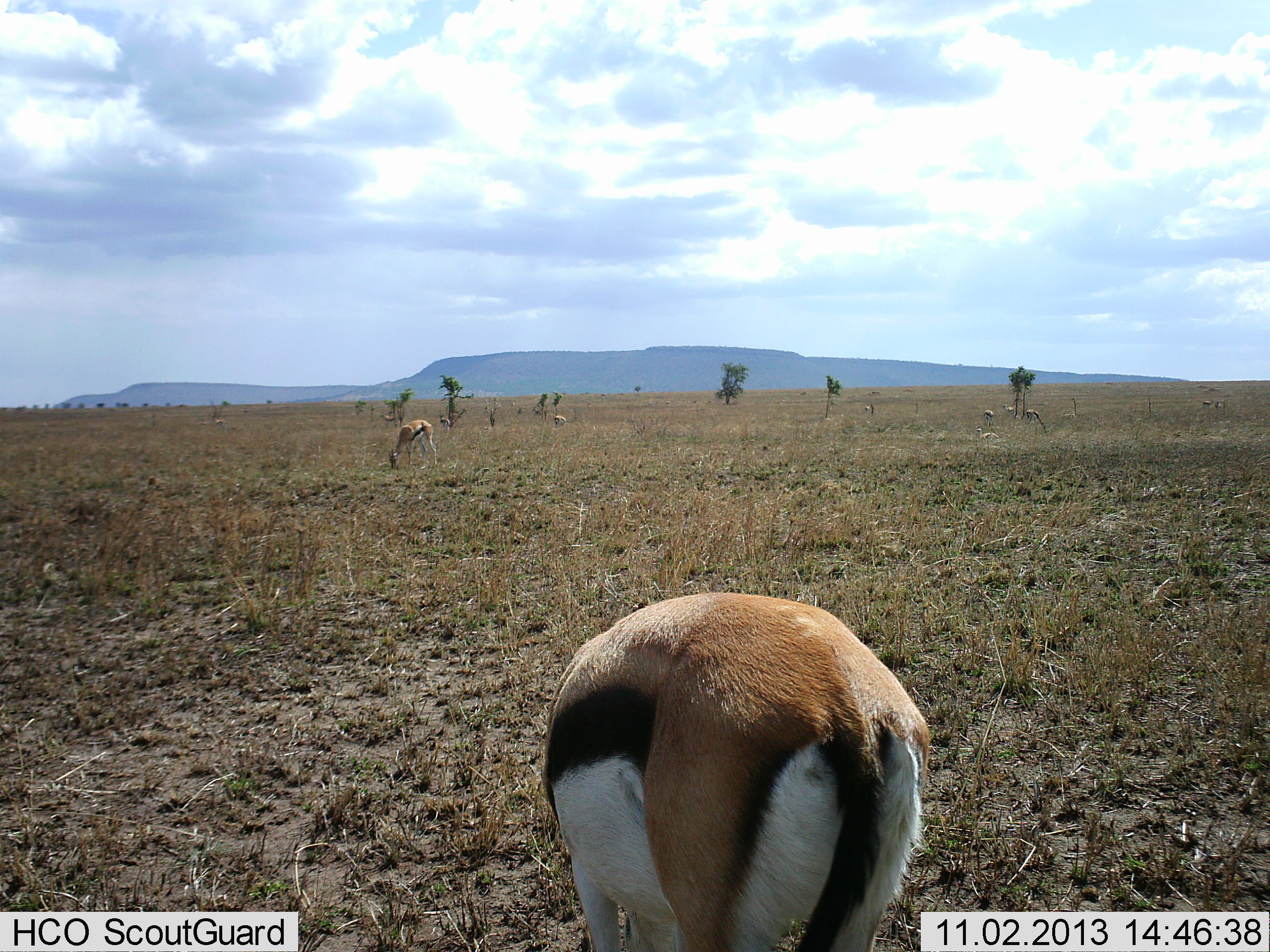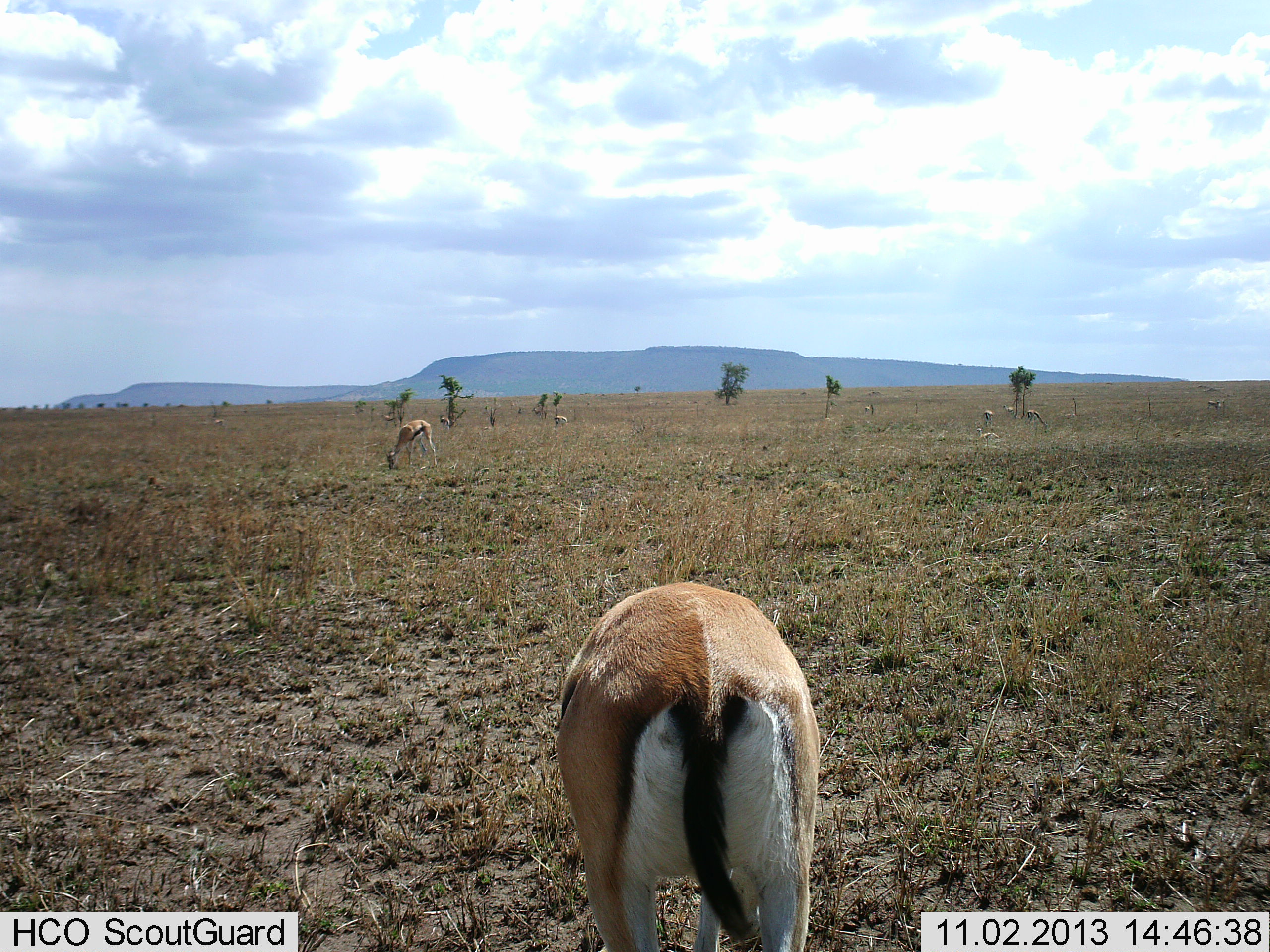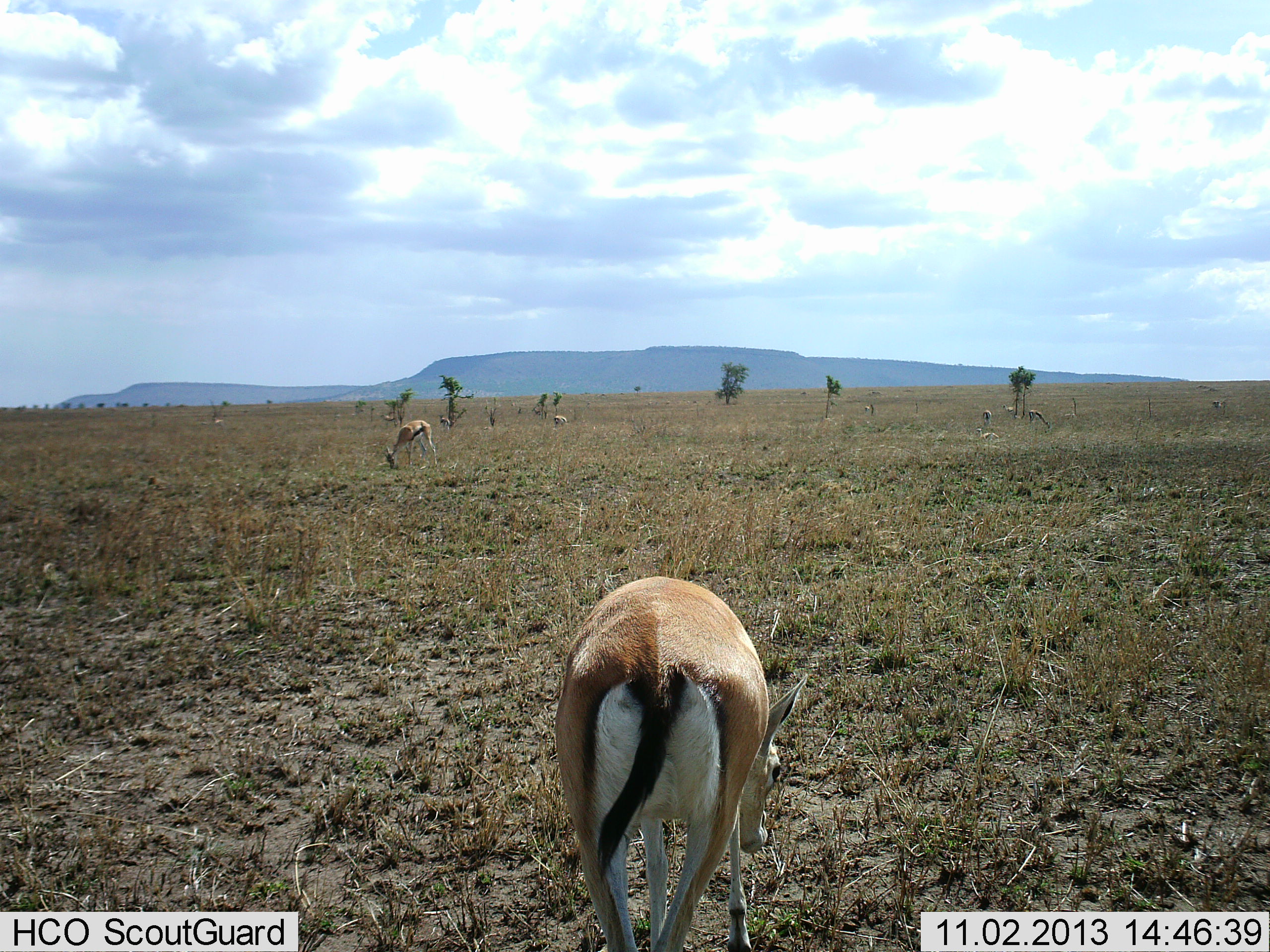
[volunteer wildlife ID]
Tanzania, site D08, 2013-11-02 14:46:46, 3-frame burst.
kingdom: Animalia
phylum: Chordata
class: Mammalia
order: Artiodactyla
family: Bovidae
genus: Eudorcas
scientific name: Eudorcas thomsonii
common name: thomson's gazelle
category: gazellethomsons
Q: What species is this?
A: Gazellethomsons (thomson's gazelle) (Eudorcas thomsonii).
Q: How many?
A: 7.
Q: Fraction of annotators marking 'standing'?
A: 20%.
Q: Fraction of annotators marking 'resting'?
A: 0%.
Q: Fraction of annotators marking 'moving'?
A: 10%.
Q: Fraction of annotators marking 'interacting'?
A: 0%.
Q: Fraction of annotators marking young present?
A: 0%.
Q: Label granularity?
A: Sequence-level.